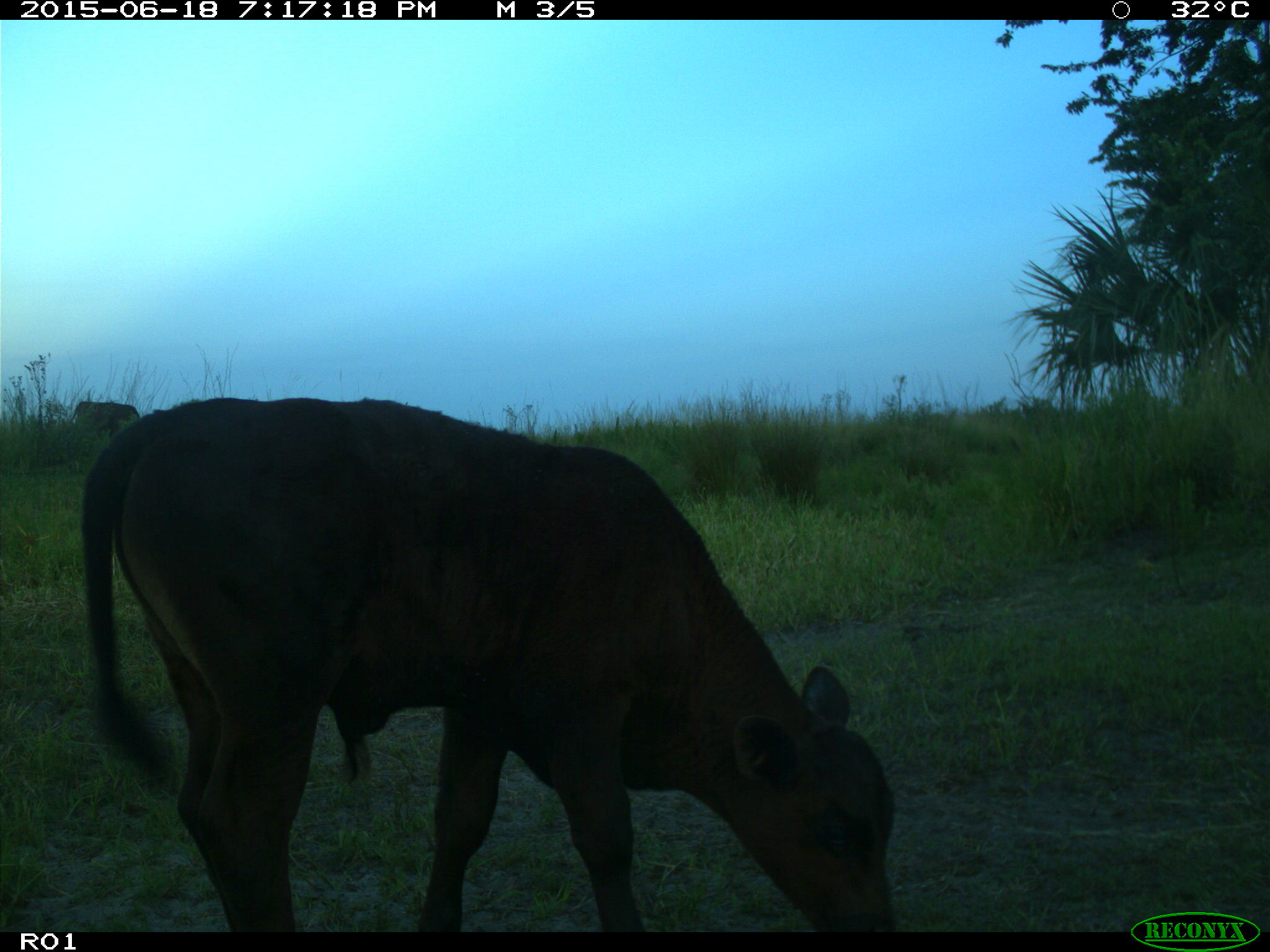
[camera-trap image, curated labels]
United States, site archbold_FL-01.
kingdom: Animalia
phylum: Chordata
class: Mammalia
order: Artiodactyla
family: Bovidae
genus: Bos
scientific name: Bos taurus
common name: domestic cow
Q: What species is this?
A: Bos taurus (domestic cow).